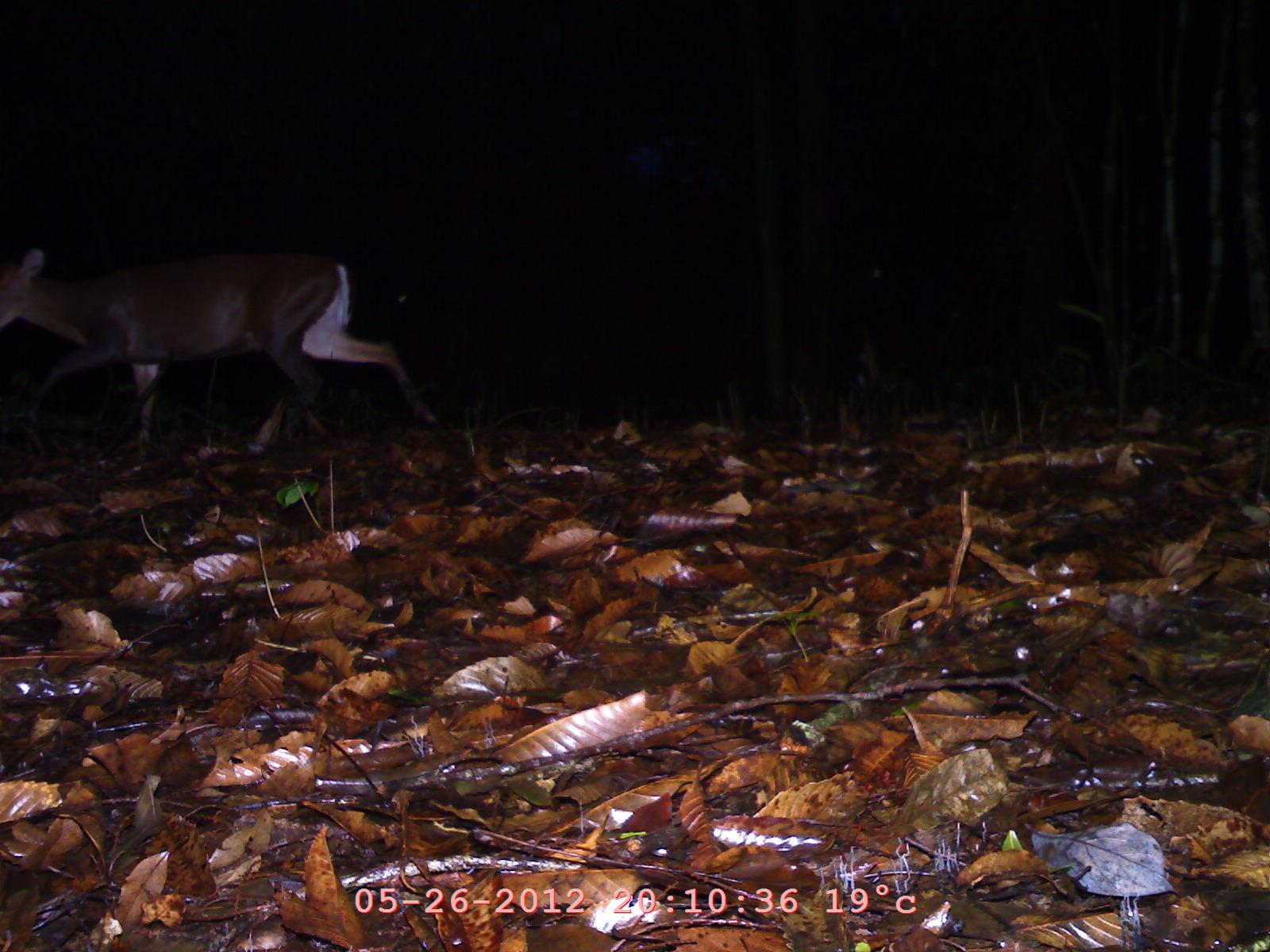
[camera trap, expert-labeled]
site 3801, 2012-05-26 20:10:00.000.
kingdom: Animalia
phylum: Chordata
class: Mammalia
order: Artiodactyla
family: Cervidae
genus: Muntiacus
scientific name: Muntiacus muntjak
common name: southern red muntjac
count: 1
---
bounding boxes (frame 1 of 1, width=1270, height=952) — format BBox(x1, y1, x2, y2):
muntiacus muntjak: BBox(0, 239, 442, 457)